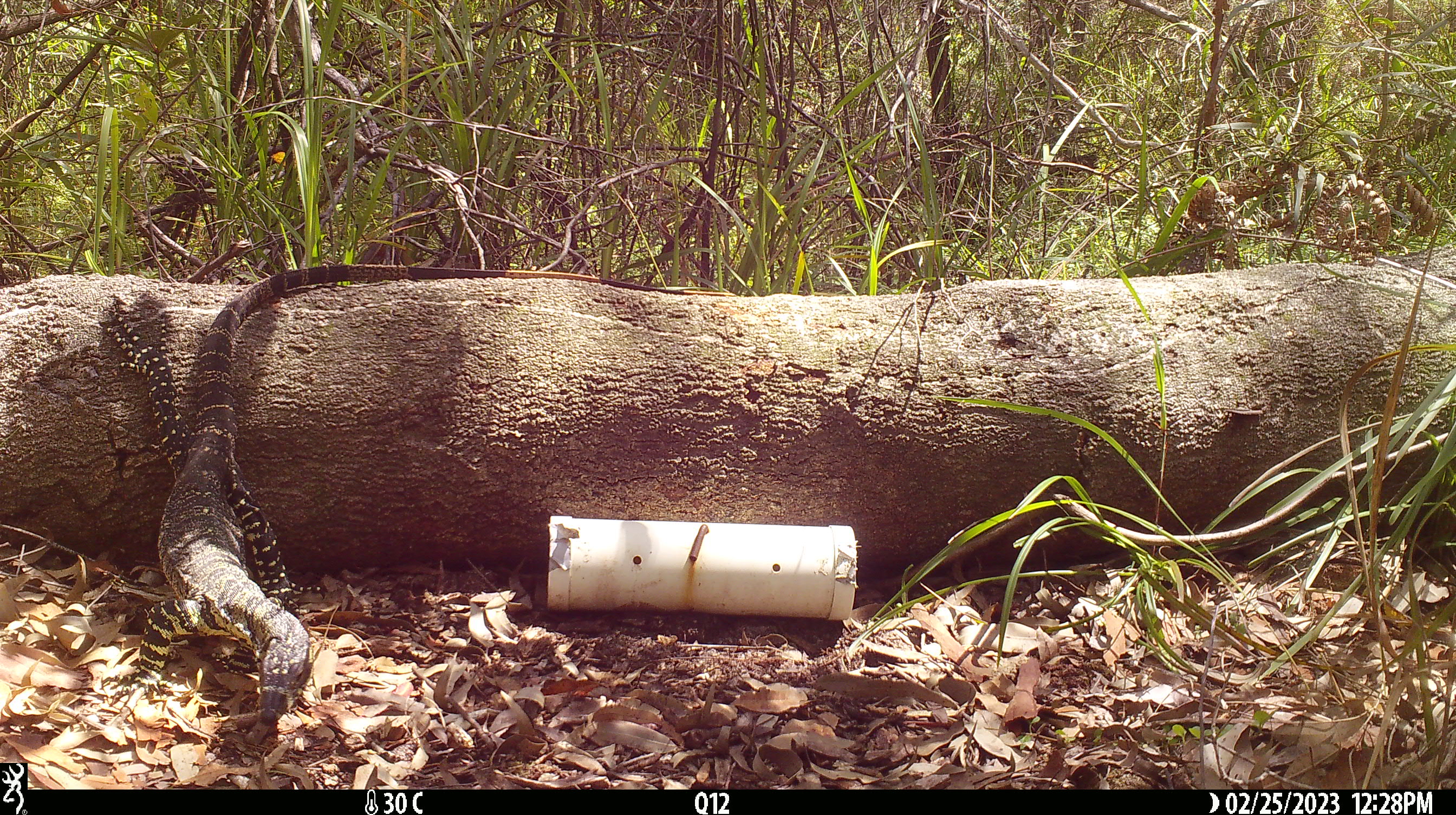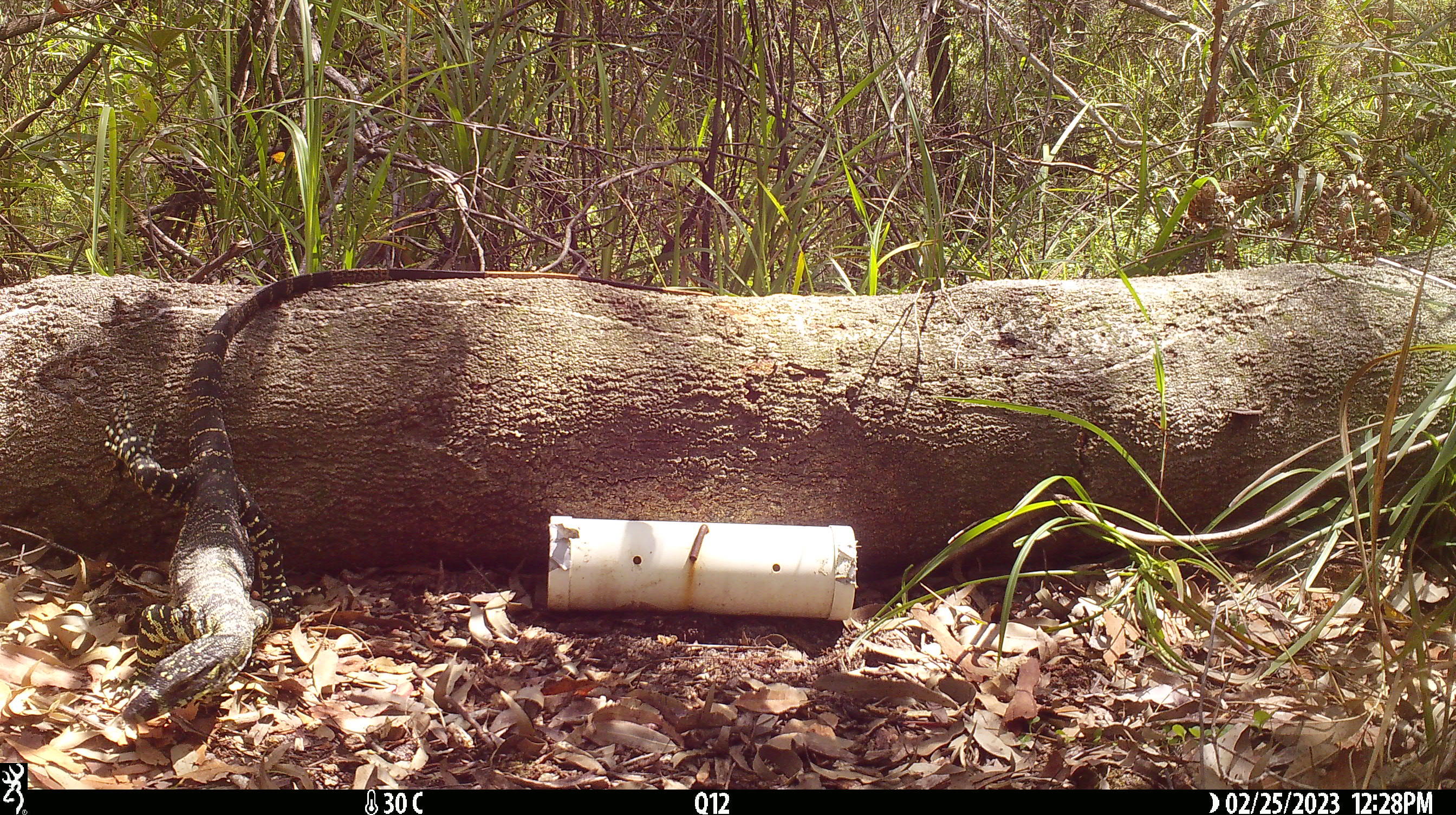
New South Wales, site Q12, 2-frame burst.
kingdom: Animalia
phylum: Chordata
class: Reptilia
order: Squamata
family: Varanidae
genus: Varanus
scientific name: Varanus varius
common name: lace monitor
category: goanna